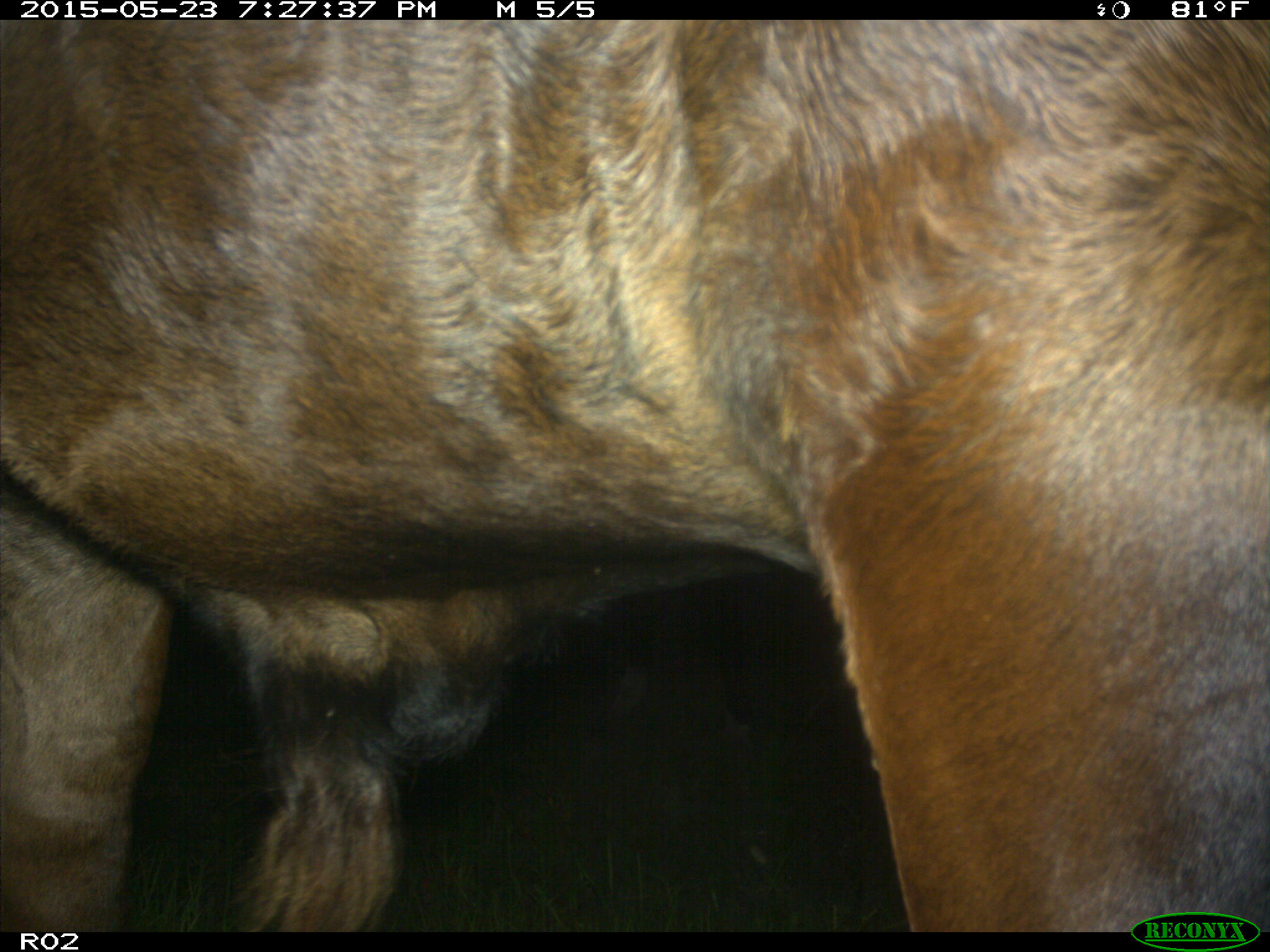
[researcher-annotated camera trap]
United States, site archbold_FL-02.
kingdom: Animalia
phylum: Chordata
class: Mammalia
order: Artiodactyla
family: Bovidae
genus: Bos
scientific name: Bos taurus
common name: domestic cow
Bos taurus (domestic cow).